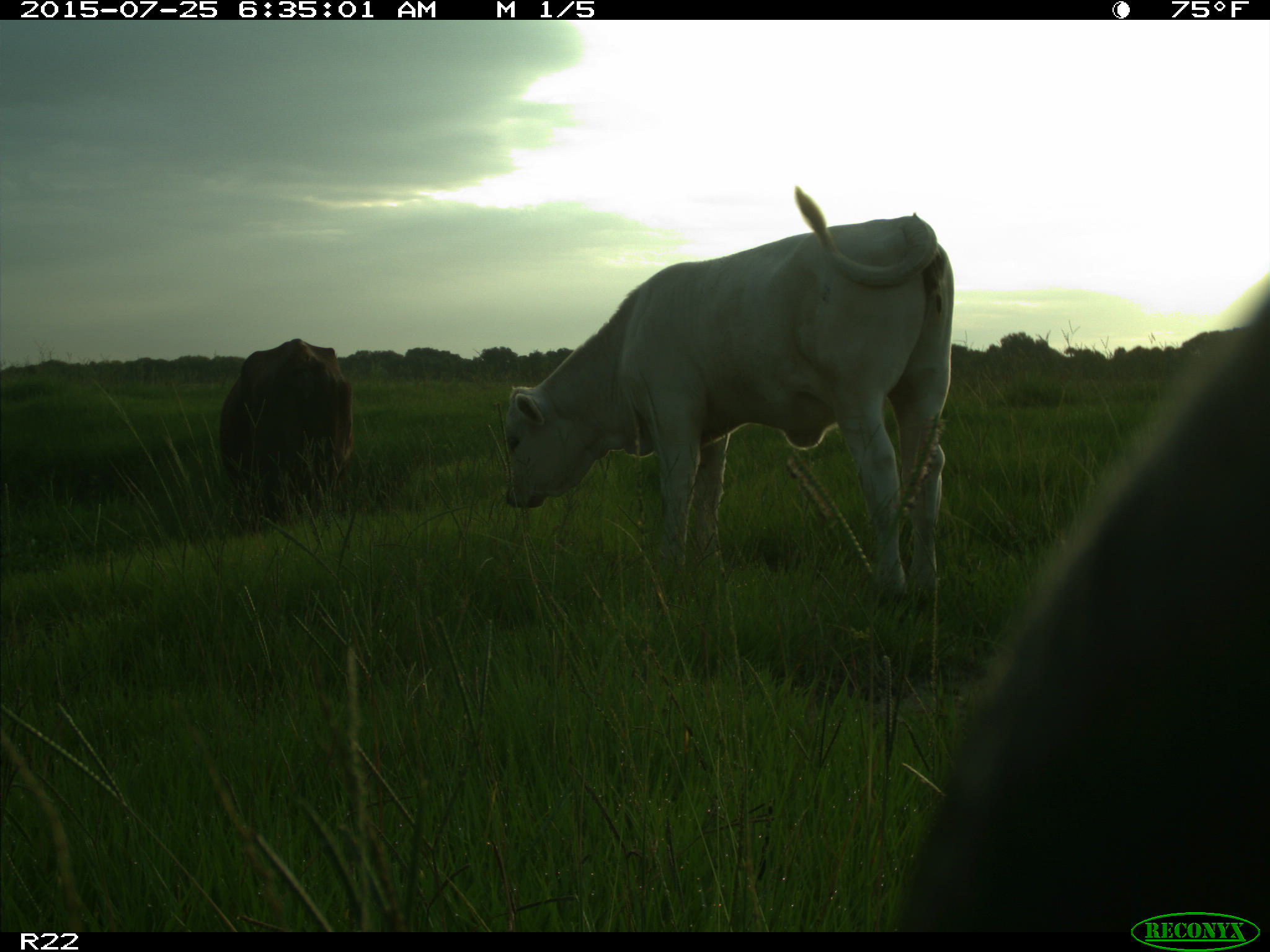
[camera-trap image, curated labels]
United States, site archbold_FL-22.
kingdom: Animalia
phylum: Chordata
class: Mammalia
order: Artiodactyla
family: Bovidae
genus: Bos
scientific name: Bos taurus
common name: domestic cow